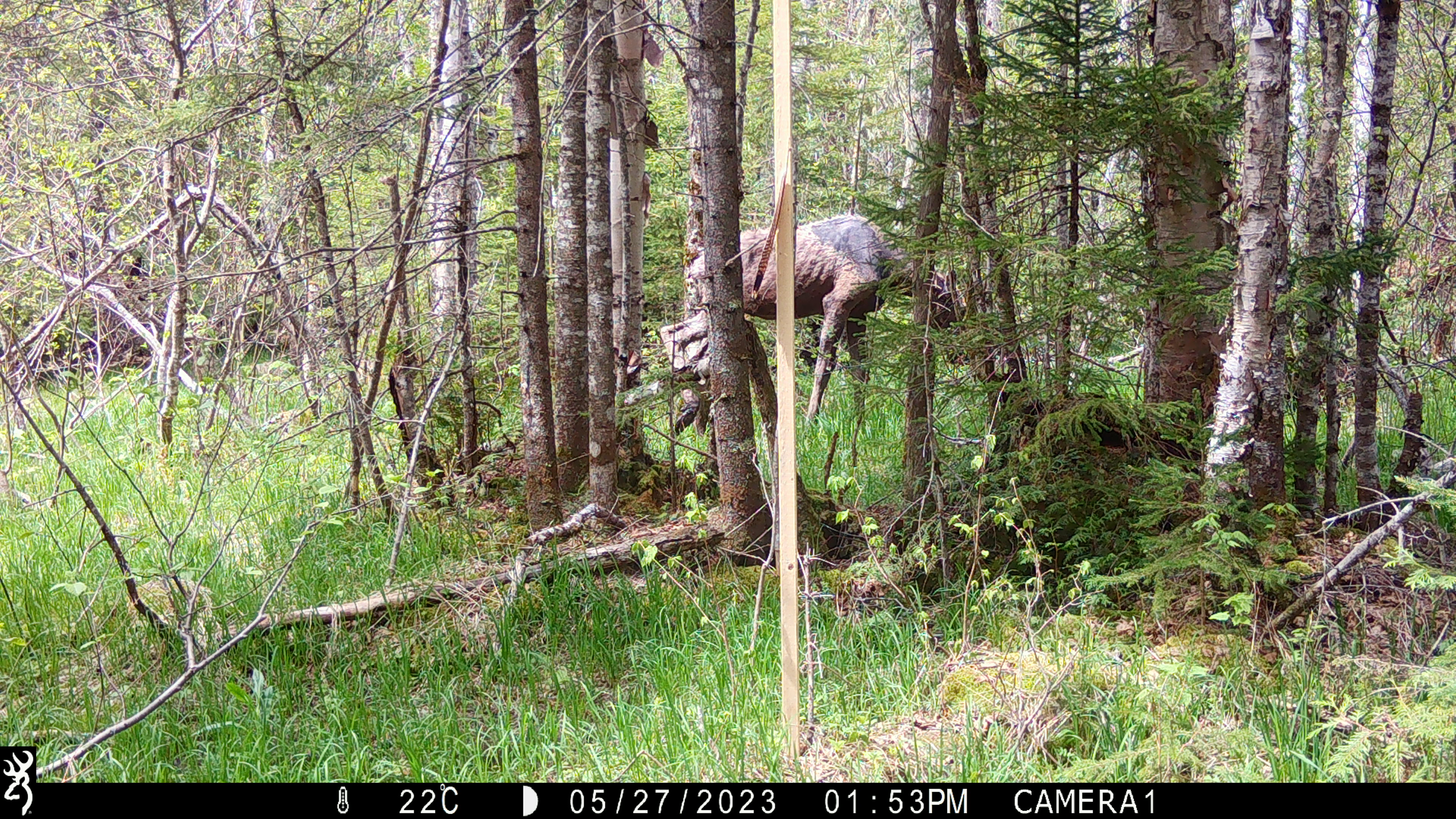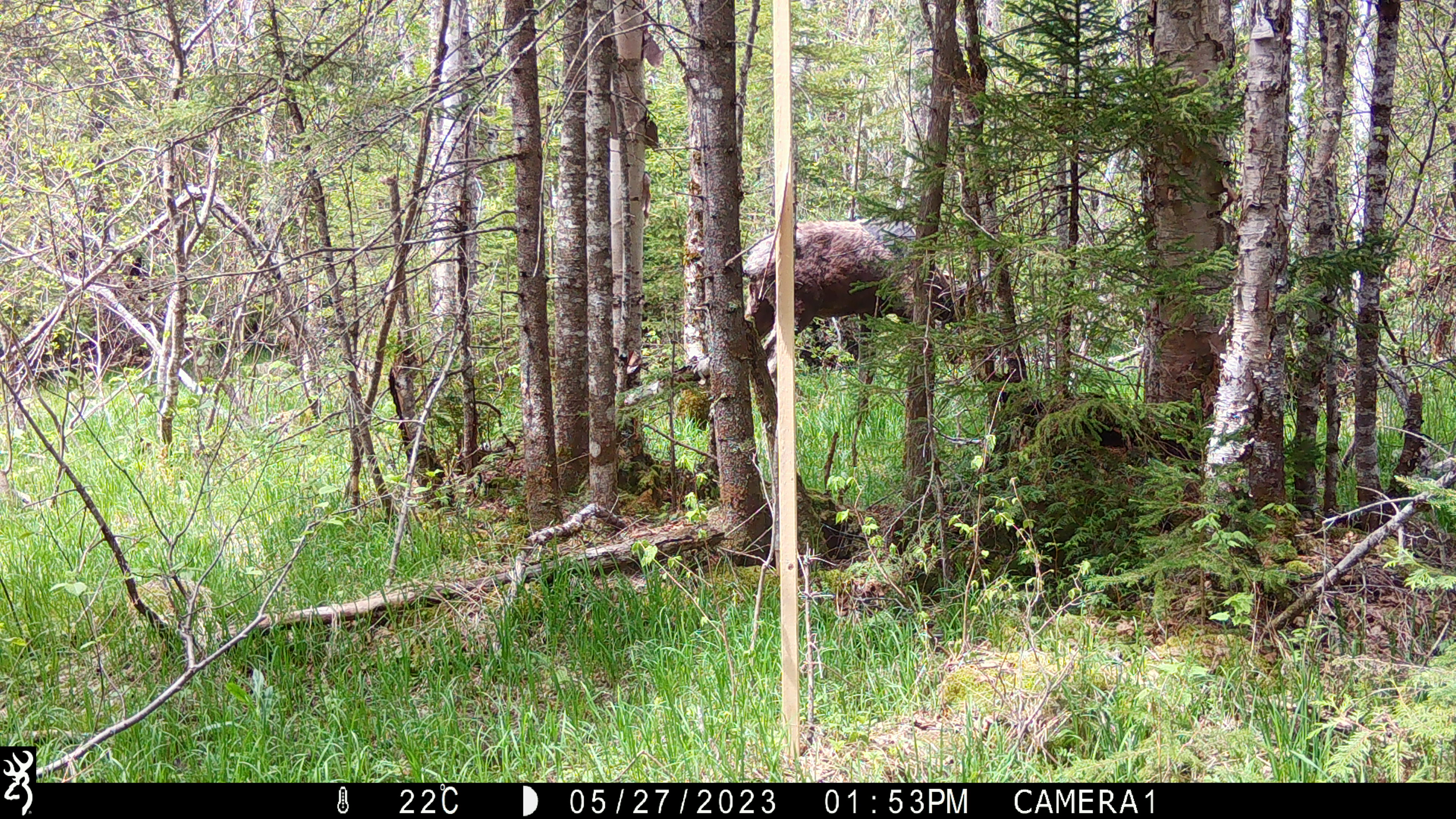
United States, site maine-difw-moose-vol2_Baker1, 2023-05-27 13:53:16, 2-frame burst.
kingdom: Animalia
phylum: Chordata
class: Mammalia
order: Artiodactyla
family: Cervidae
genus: Alces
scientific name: Alces alces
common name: moose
Moose (Alces alces).